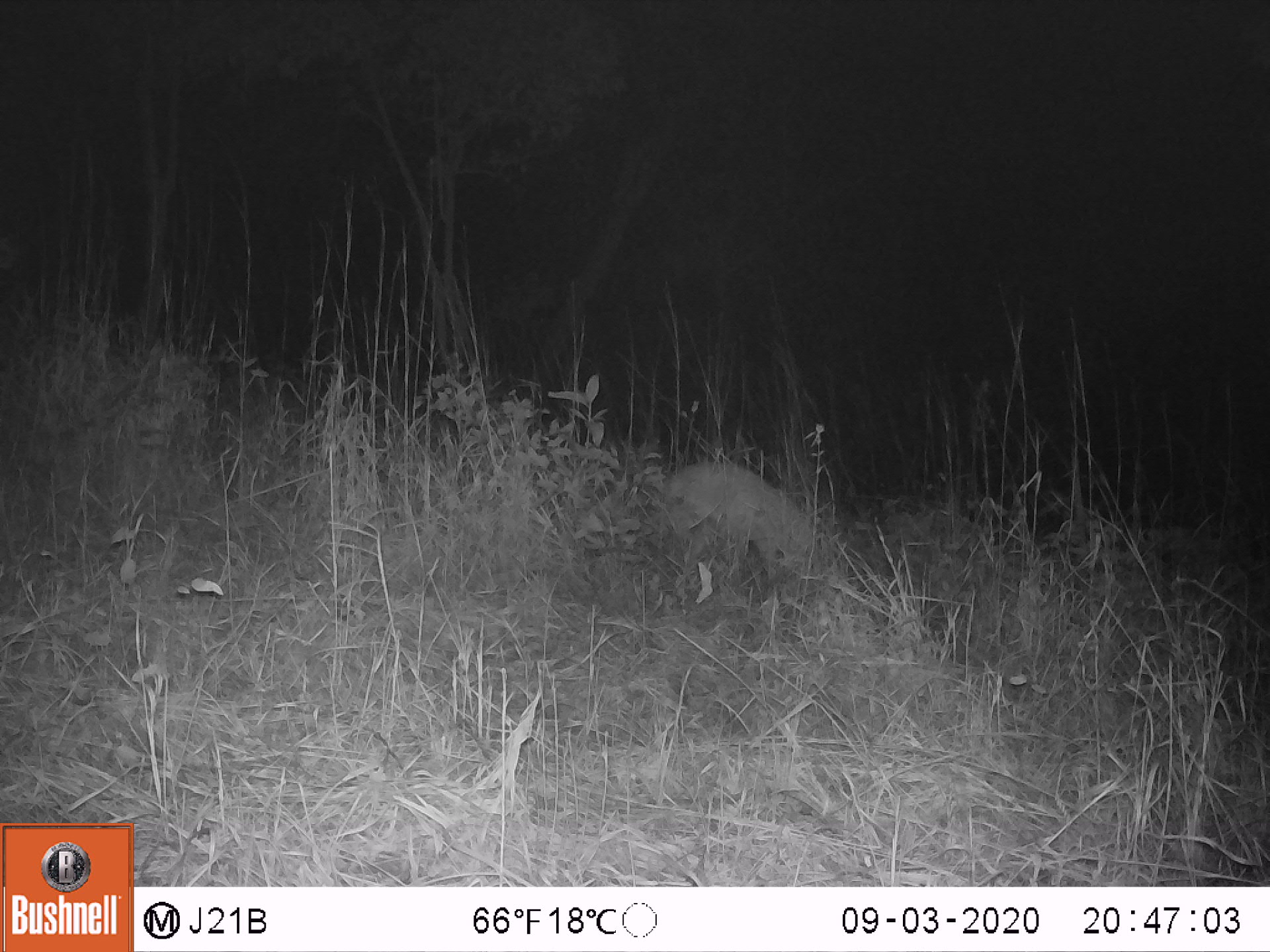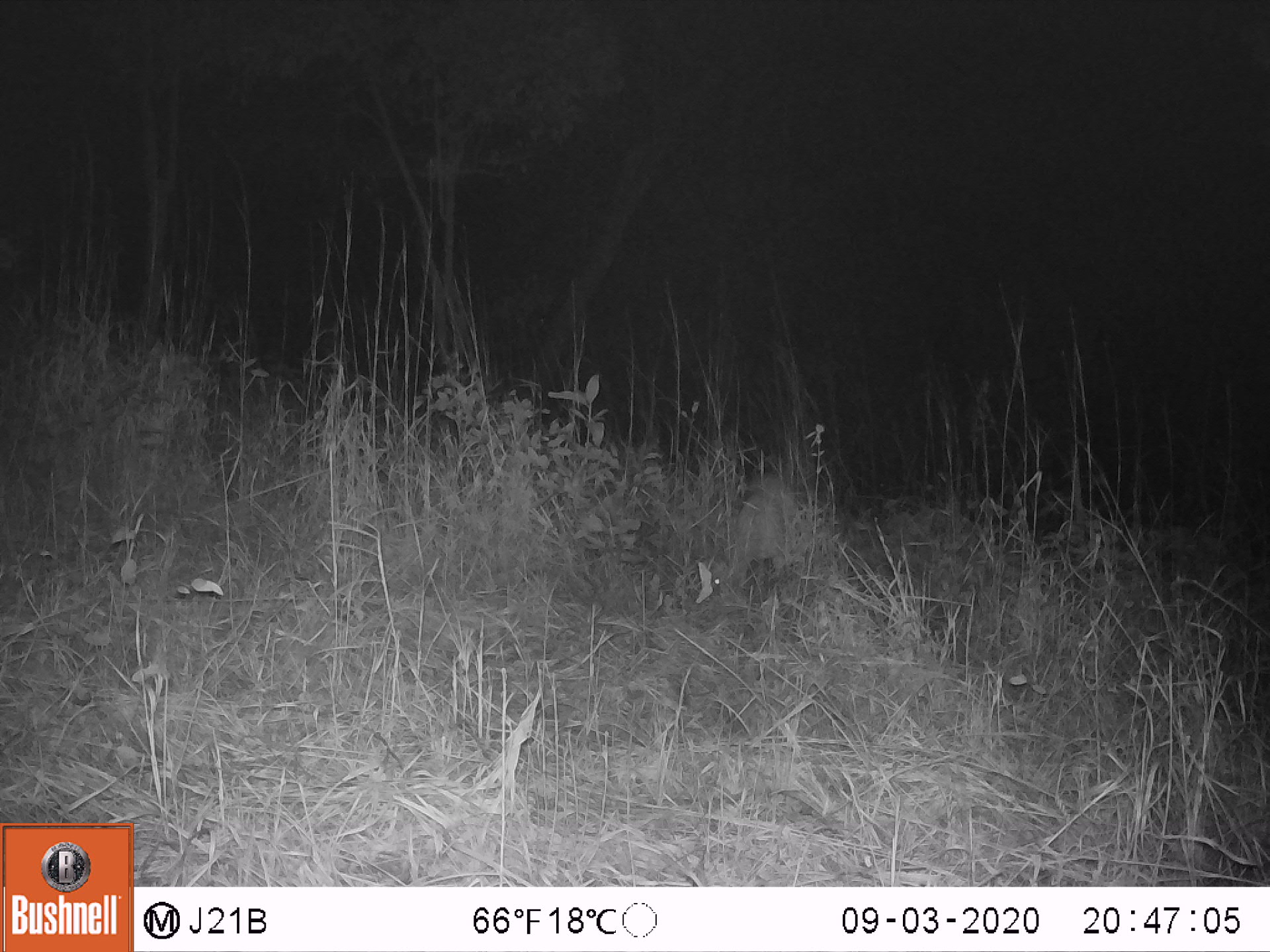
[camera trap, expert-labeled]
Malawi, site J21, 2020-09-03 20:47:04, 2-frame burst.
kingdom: Animalia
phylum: Chordata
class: Mammalia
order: Artiodactyla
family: Bovidae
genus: Sylvicapra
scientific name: Sylvicapra grimmia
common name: common duiker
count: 1